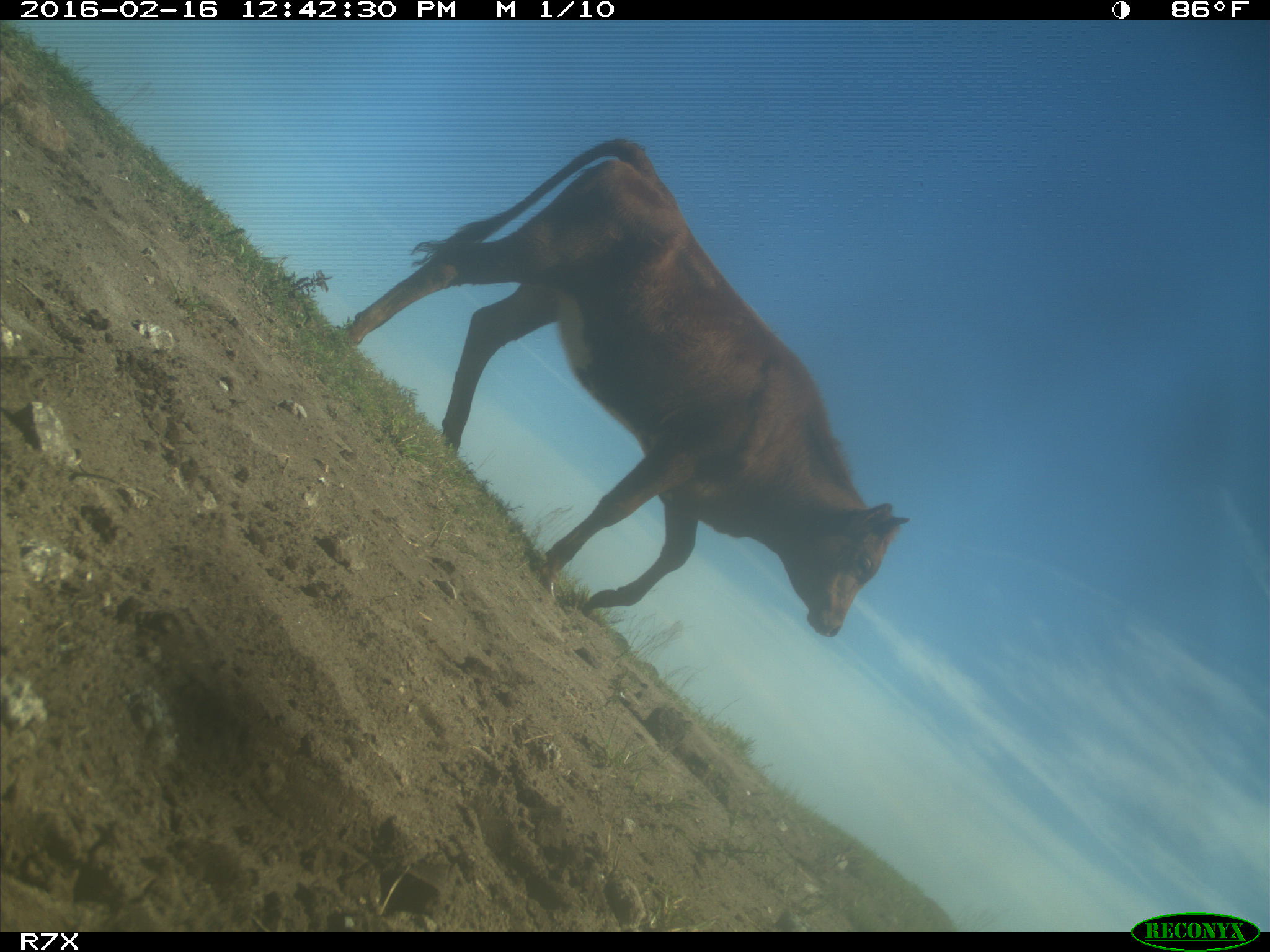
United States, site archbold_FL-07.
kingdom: Animalia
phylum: Chordata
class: Mammalia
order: Artiodactyla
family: Bovidae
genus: Bos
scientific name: Bos taurus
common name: domestic cow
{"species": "Bos taurus (domestic cow)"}